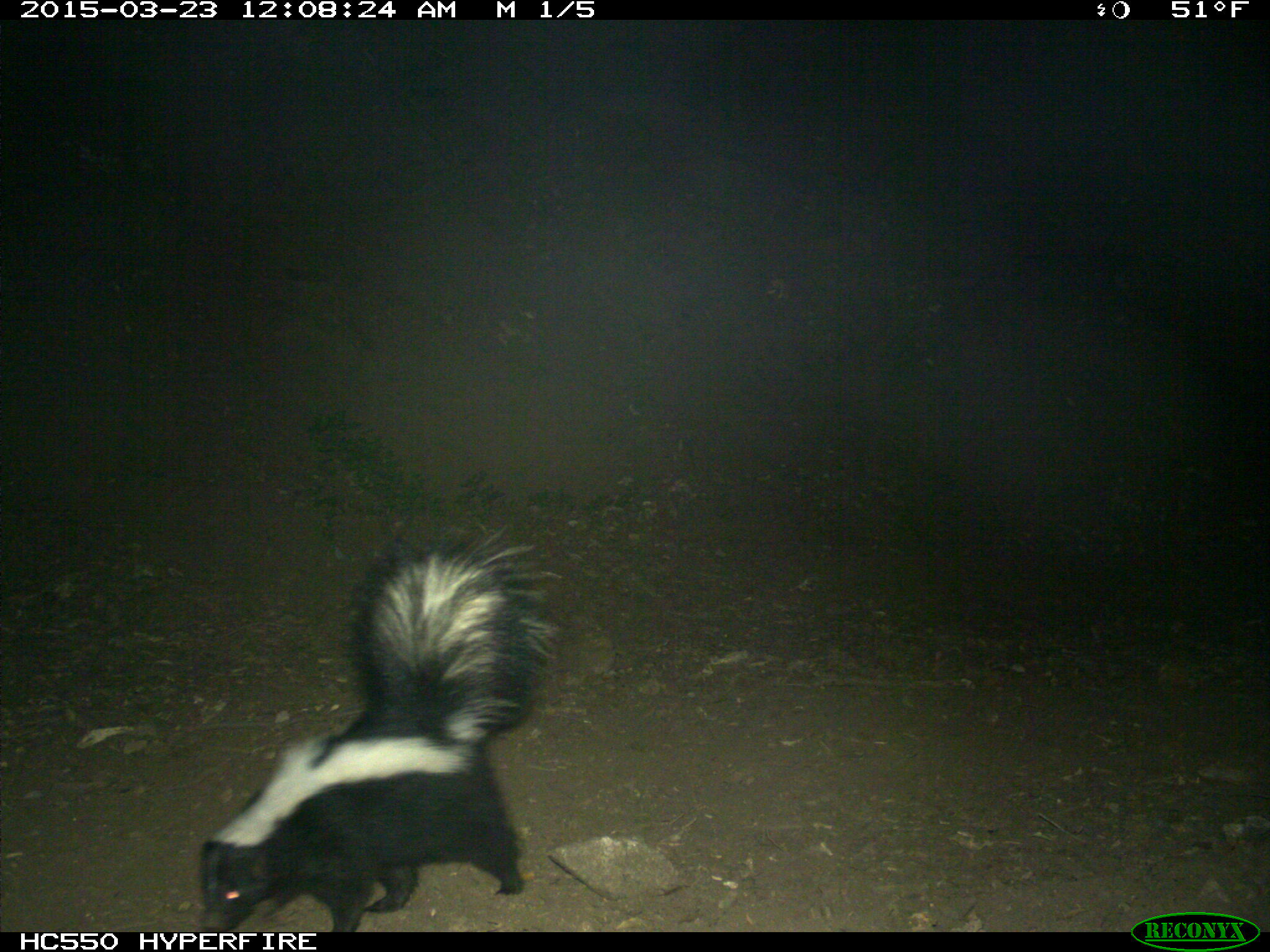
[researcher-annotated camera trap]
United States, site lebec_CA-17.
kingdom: Animalia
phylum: Chordata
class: Mammalia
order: Carnivora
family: Mephitidae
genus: Mephitis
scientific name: Mephitis mephitis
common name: striped skunk